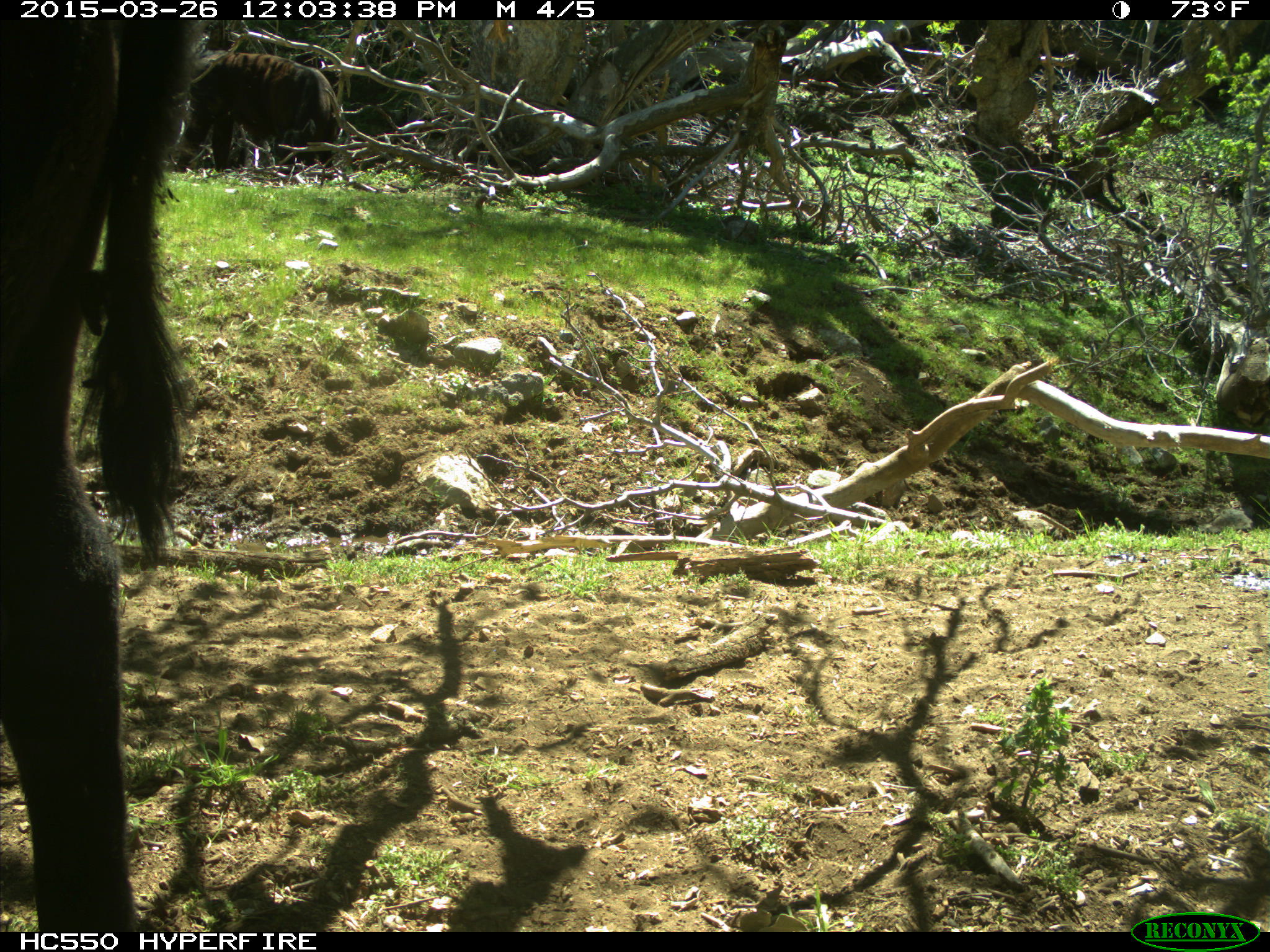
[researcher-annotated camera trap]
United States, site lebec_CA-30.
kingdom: Animalia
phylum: Chordata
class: Mammalia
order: Artiodactyla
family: Bovidae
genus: Bos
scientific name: Bos taurus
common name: domestic cow